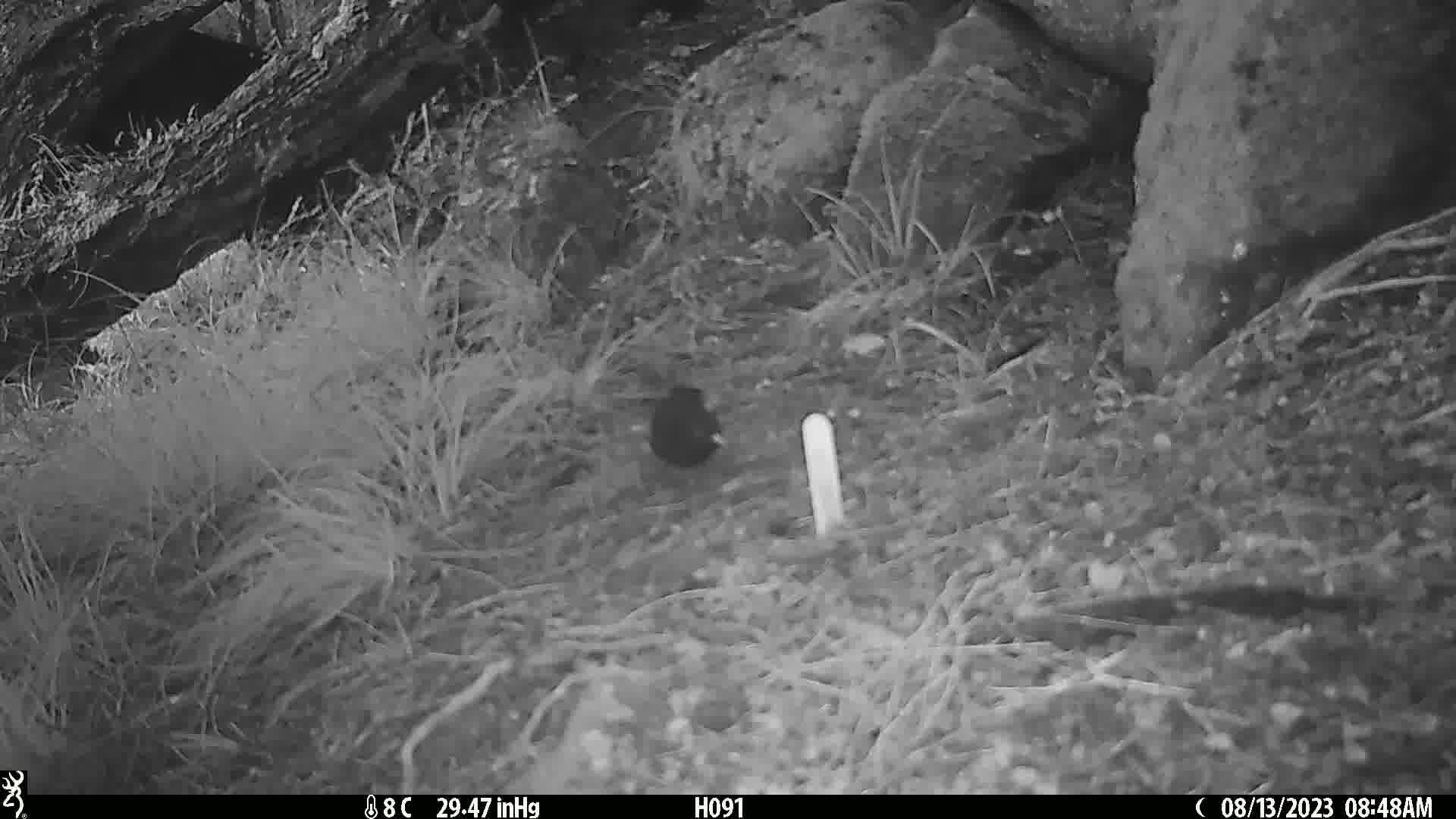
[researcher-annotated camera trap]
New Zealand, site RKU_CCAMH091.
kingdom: Animalia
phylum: Chordata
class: Aves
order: Passeriformes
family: Turdidae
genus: Turdus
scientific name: Turdus merula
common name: eurasian blackbird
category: blackbird